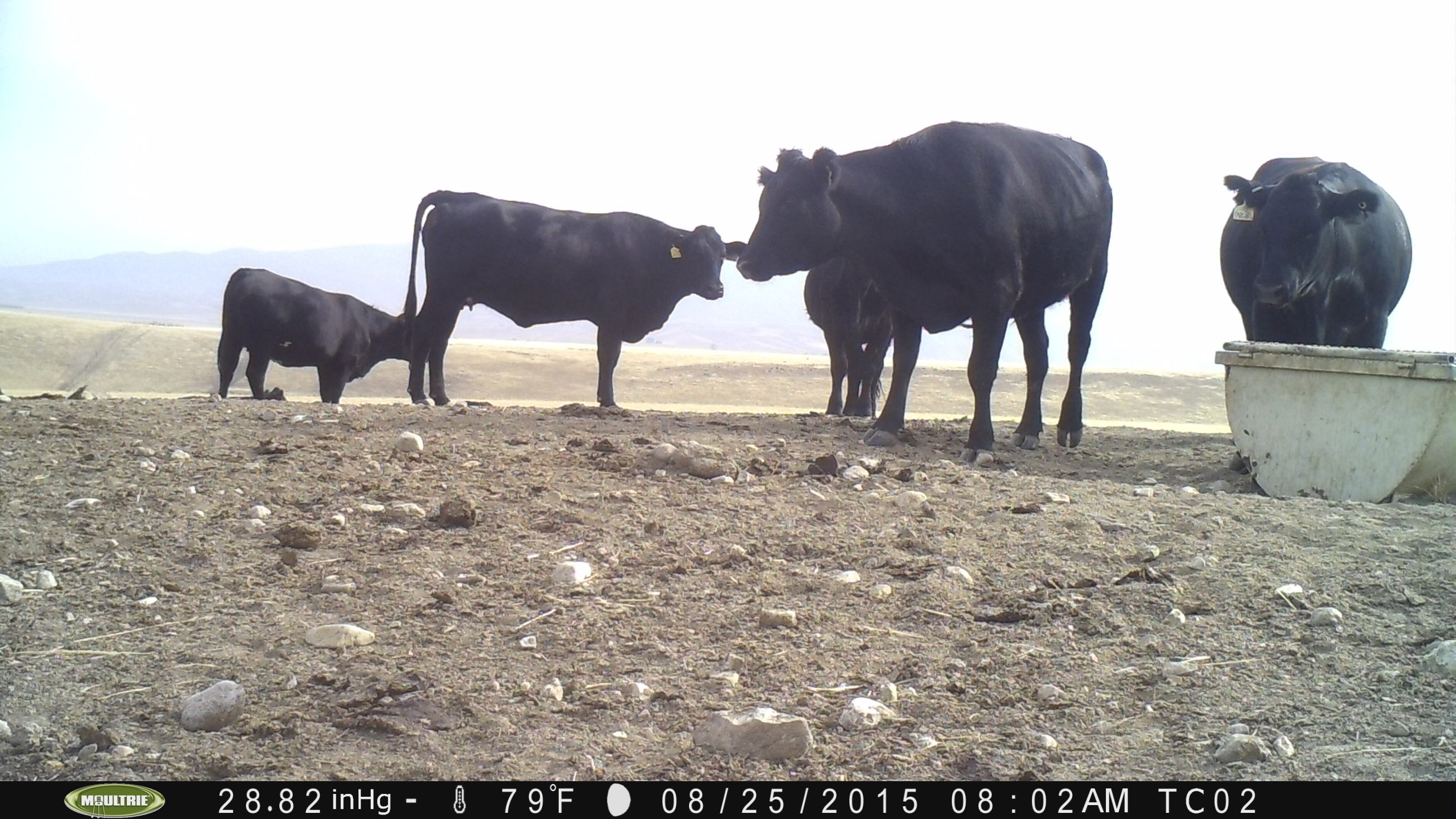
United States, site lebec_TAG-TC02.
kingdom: Animalia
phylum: Chordata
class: Mammalia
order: Artiodactyla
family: Bovidae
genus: Bos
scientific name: Bos taurus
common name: domestic cow